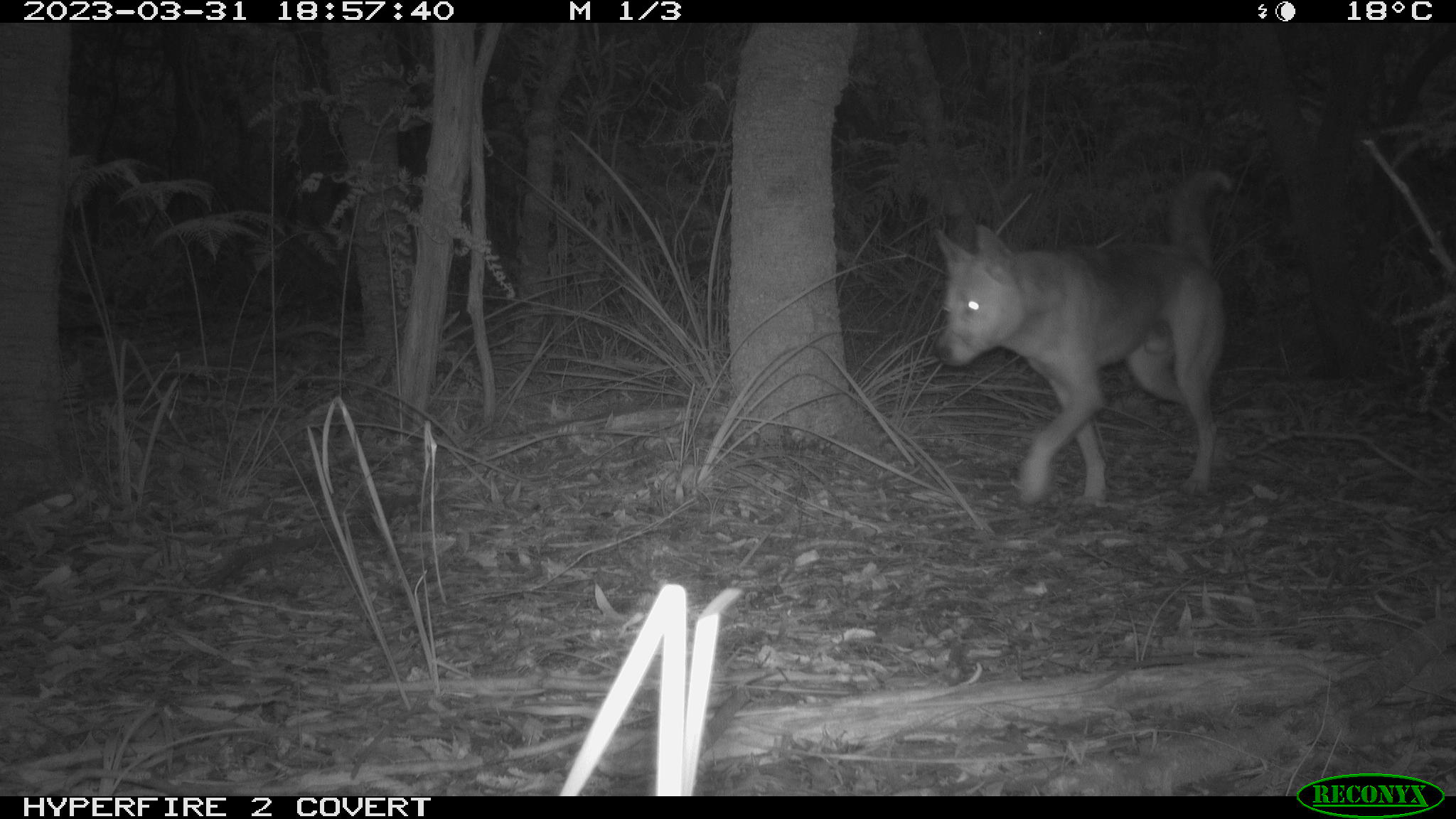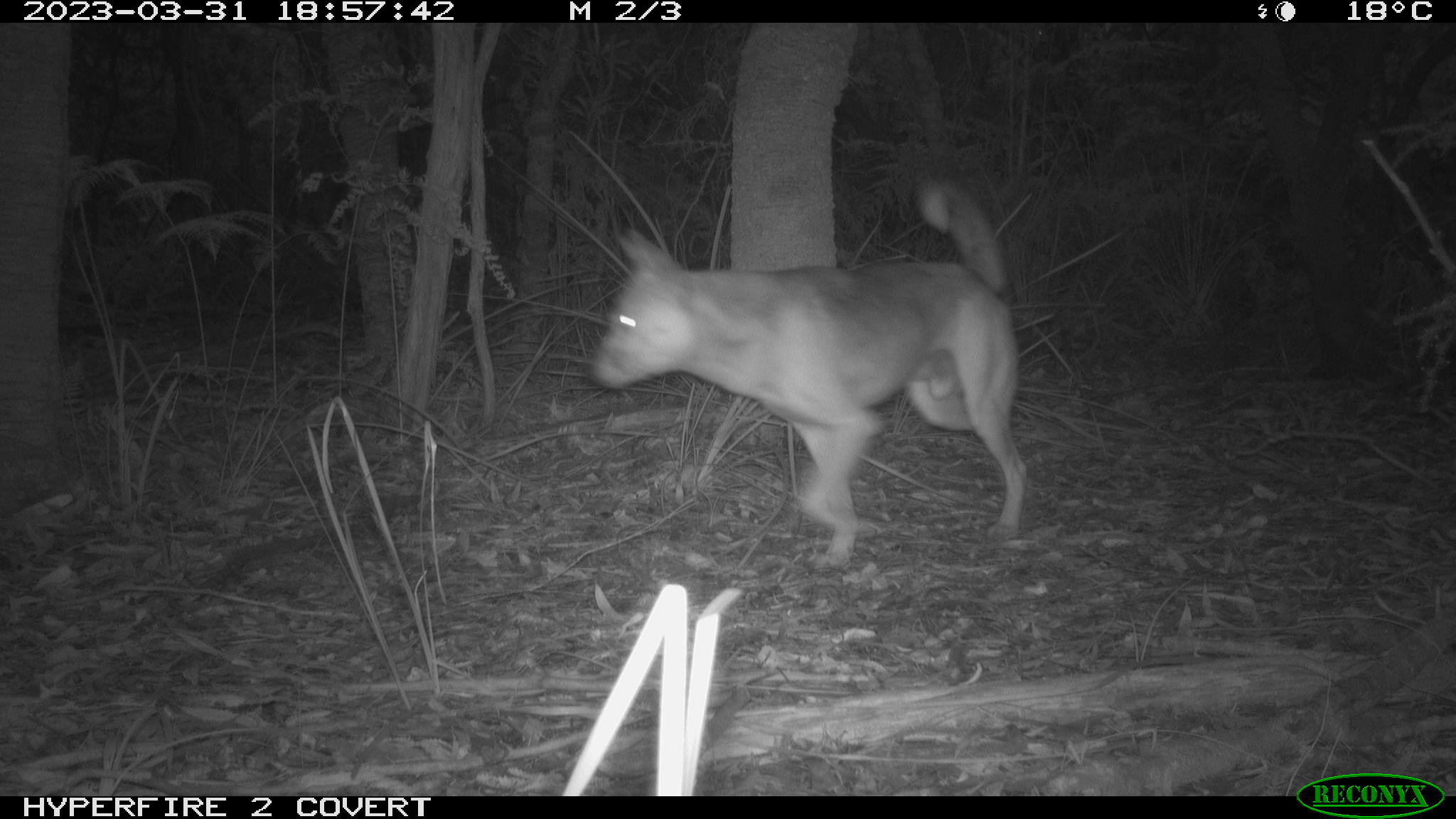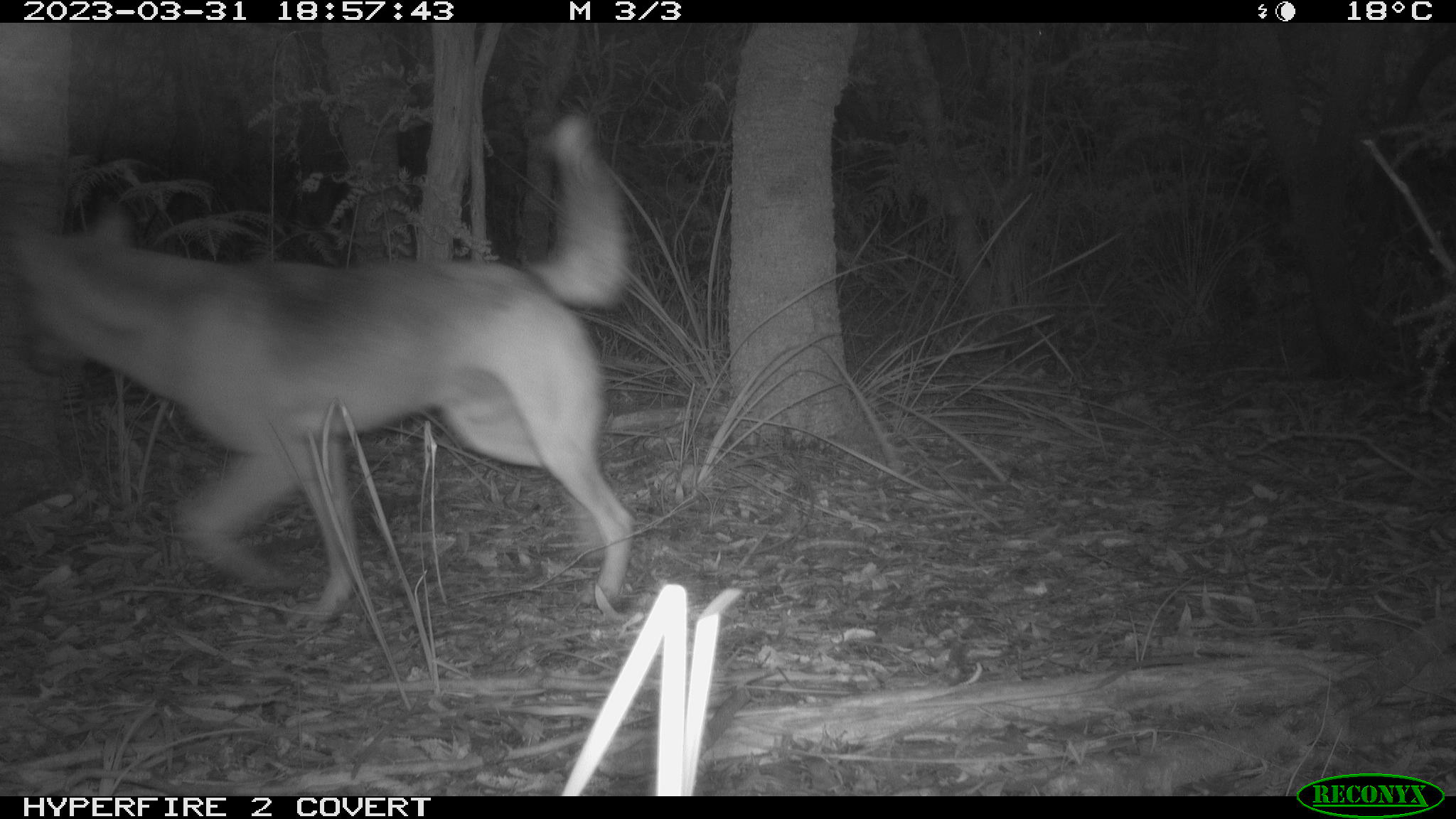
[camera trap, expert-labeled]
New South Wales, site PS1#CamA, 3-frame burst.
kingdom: Animalia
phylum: Chordata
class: Mammalia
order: Carnivora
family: Canidae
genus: Canis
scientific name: Canis familiaris dingo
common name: dingo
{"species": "dingo (Canis familiaris dingo)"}